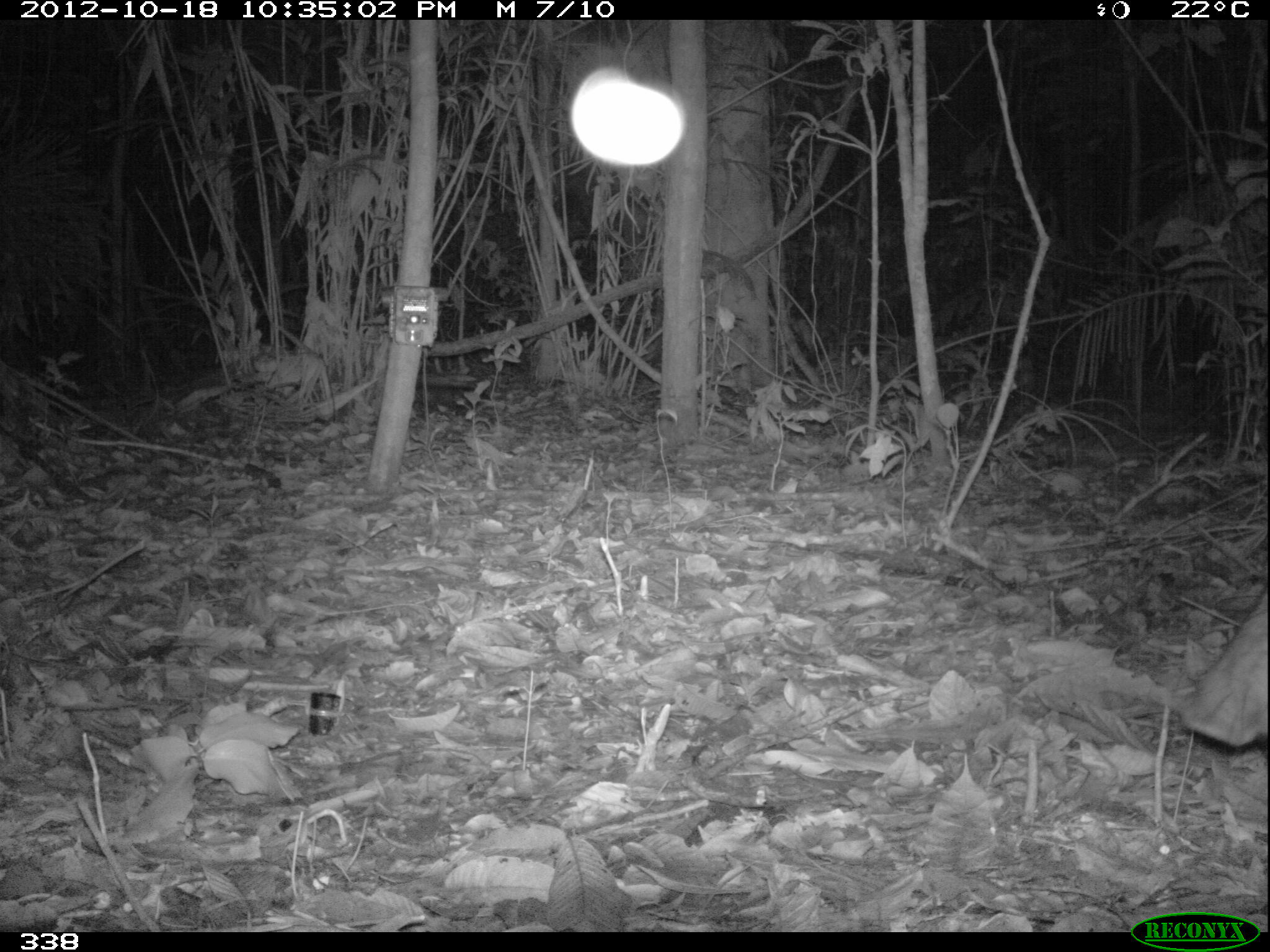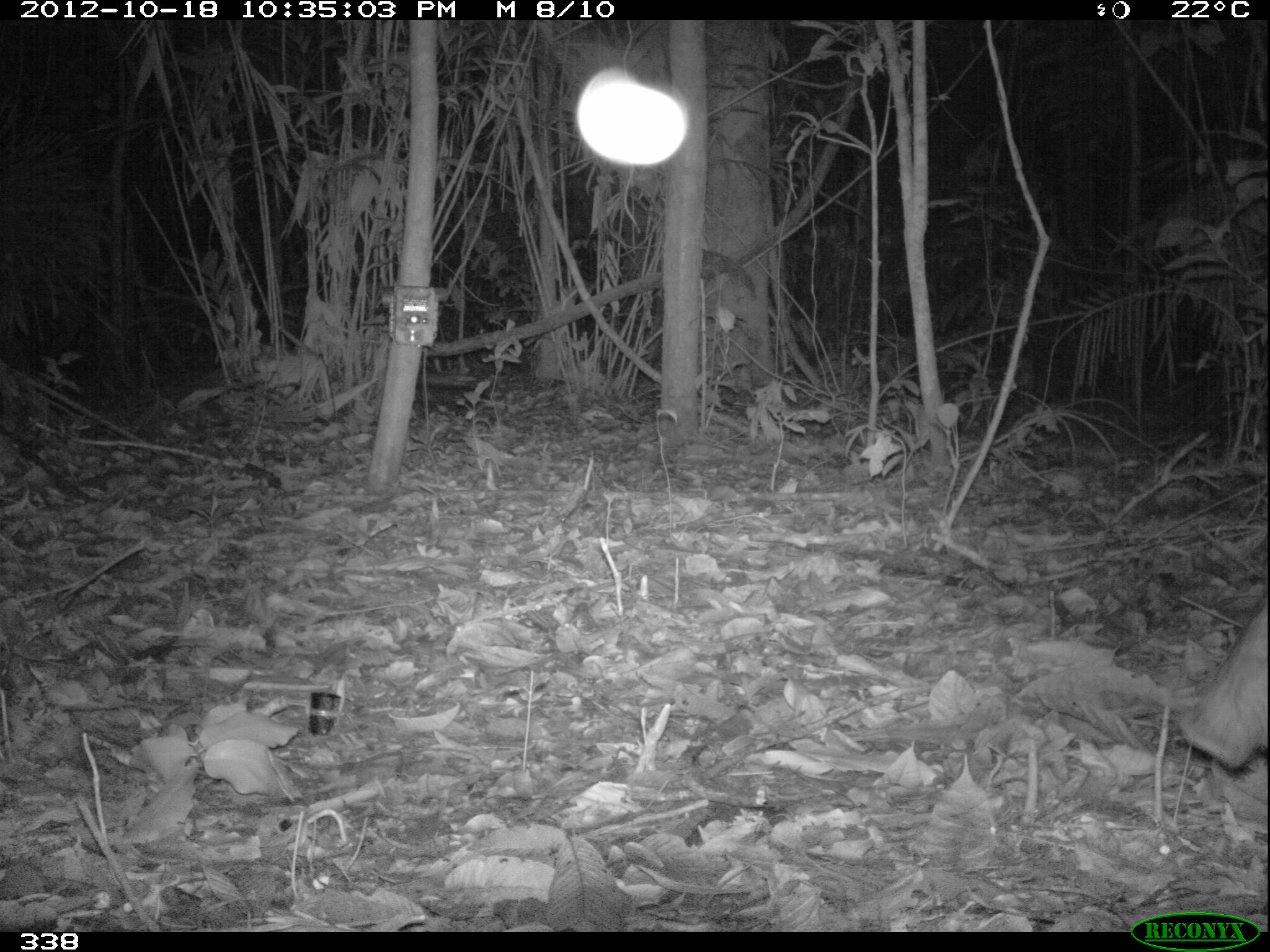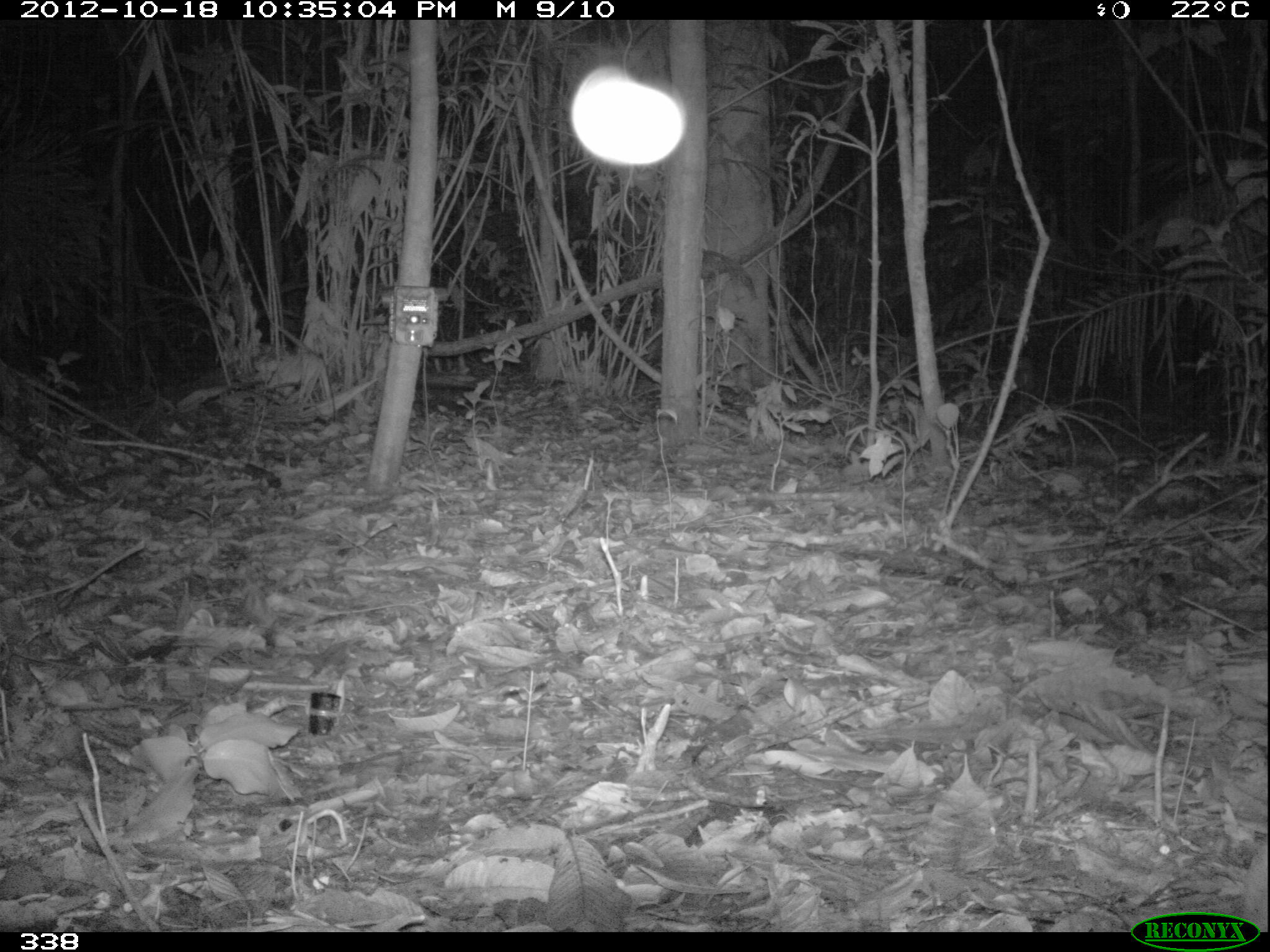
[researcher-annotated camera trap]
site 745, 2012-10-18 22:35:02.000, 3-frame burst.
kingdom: Animalia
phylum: Chordata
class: Mammalia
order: Artiodactyla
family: Tayassuidae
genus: Tayassu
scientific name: Tayassu pecari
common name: white-lipped peccary